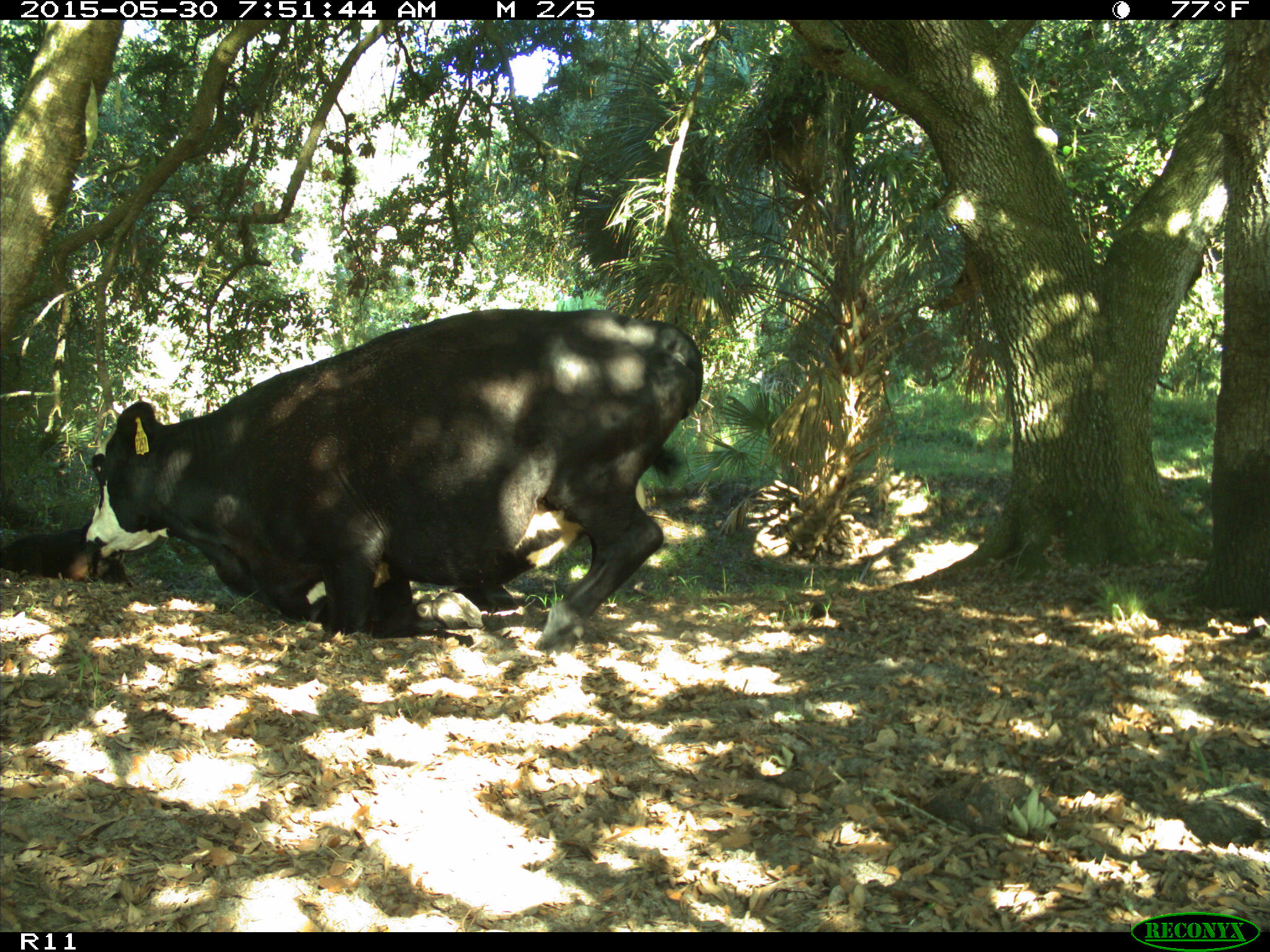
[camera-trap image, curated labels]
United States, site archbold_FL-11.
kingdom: Animalia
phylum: Chordata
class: Mammalia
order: Artiodactyla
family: Bovidae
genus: Bos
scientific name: Bos taurus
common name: domestic cow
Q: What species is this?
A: Bos taurus (domestic cow).